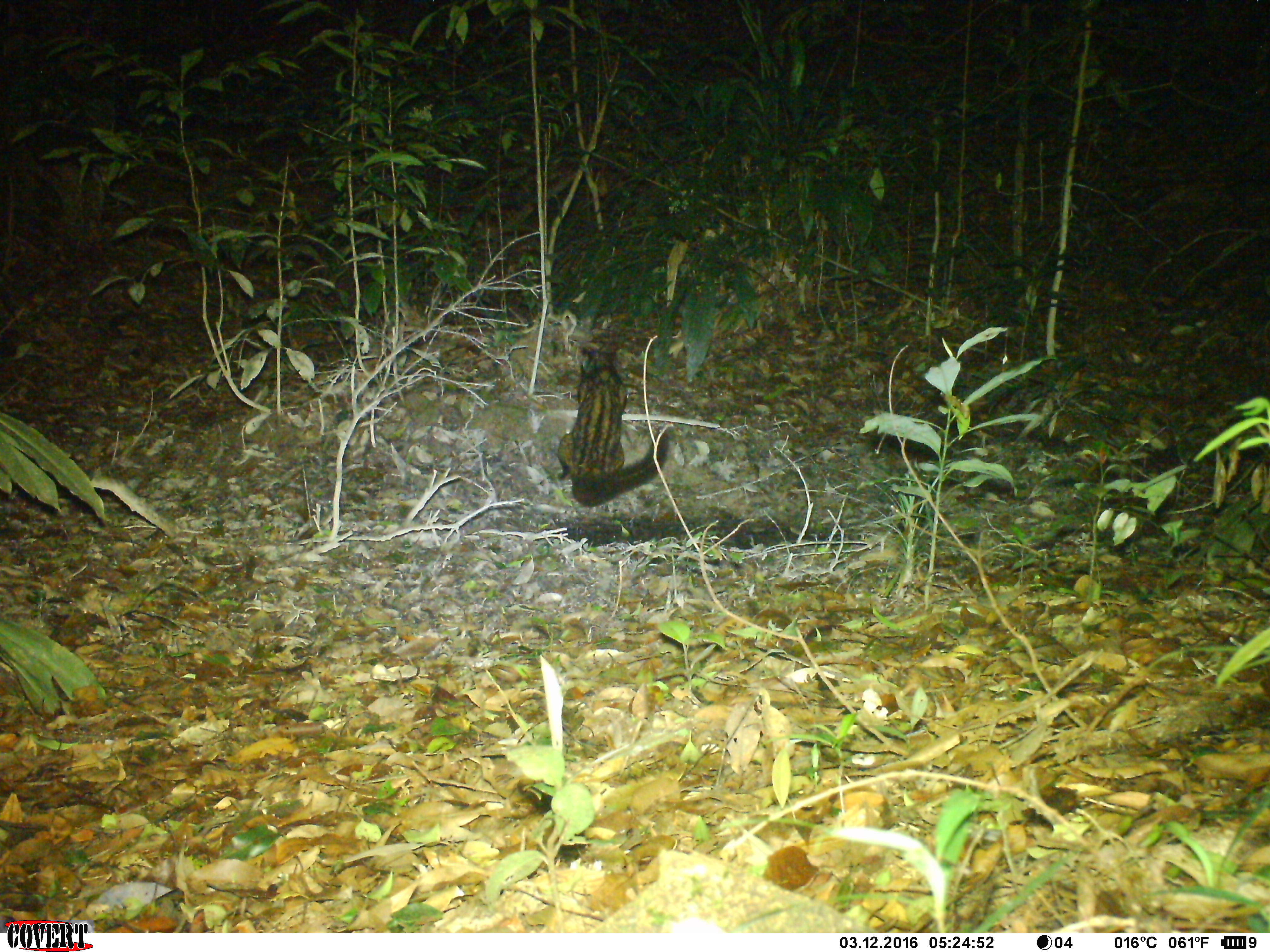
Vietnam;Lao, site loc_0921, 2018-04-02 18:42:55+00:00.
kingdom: Animalia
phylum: Chordata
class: Mammalia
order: Carnivora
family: Viverridae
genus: Paradoxurus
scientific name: Paradoxurus hermaphroditus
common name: common palm civet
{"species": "common palm civet (Paradoxurus hermaphroditus)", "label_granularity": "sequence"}